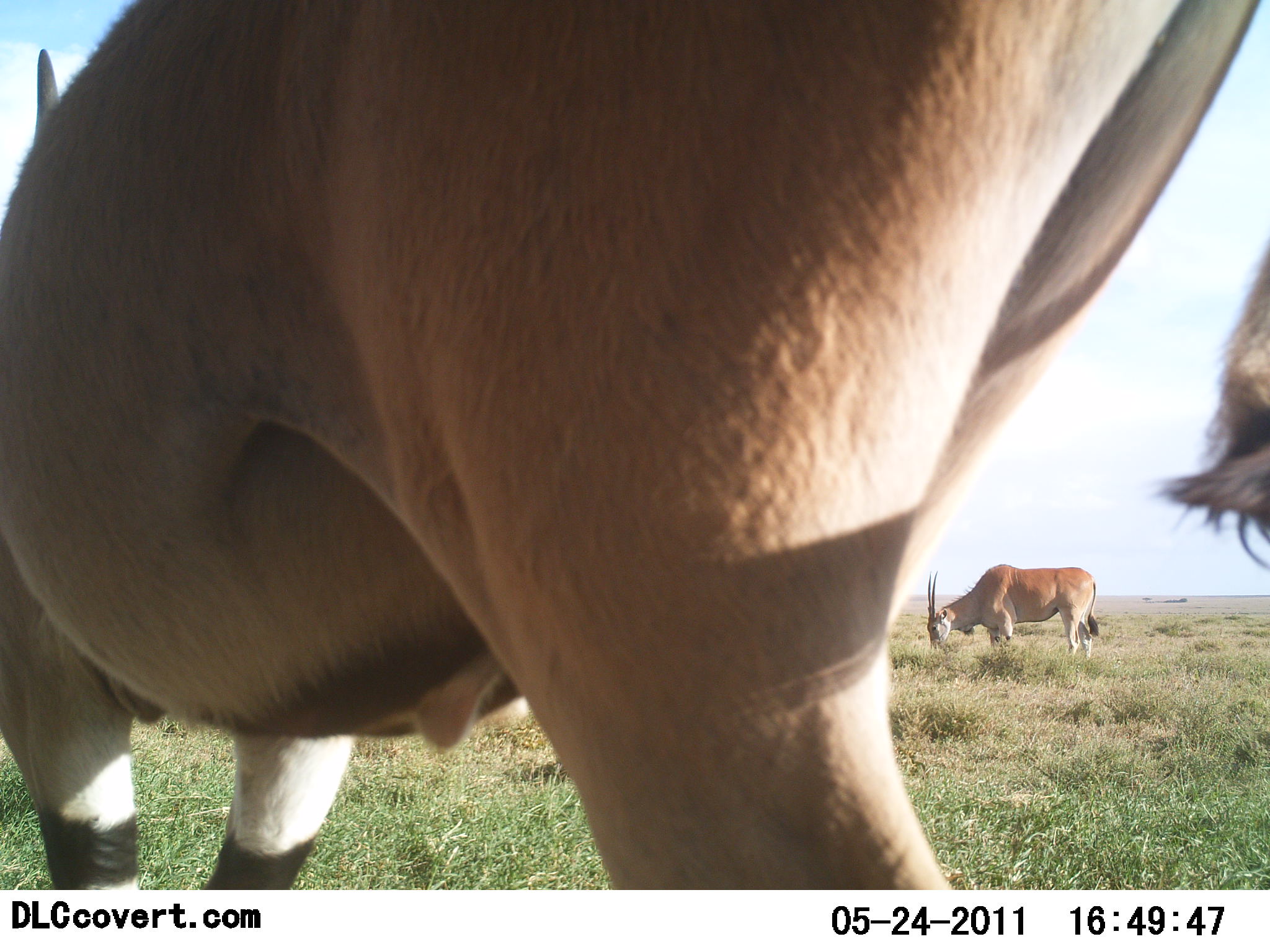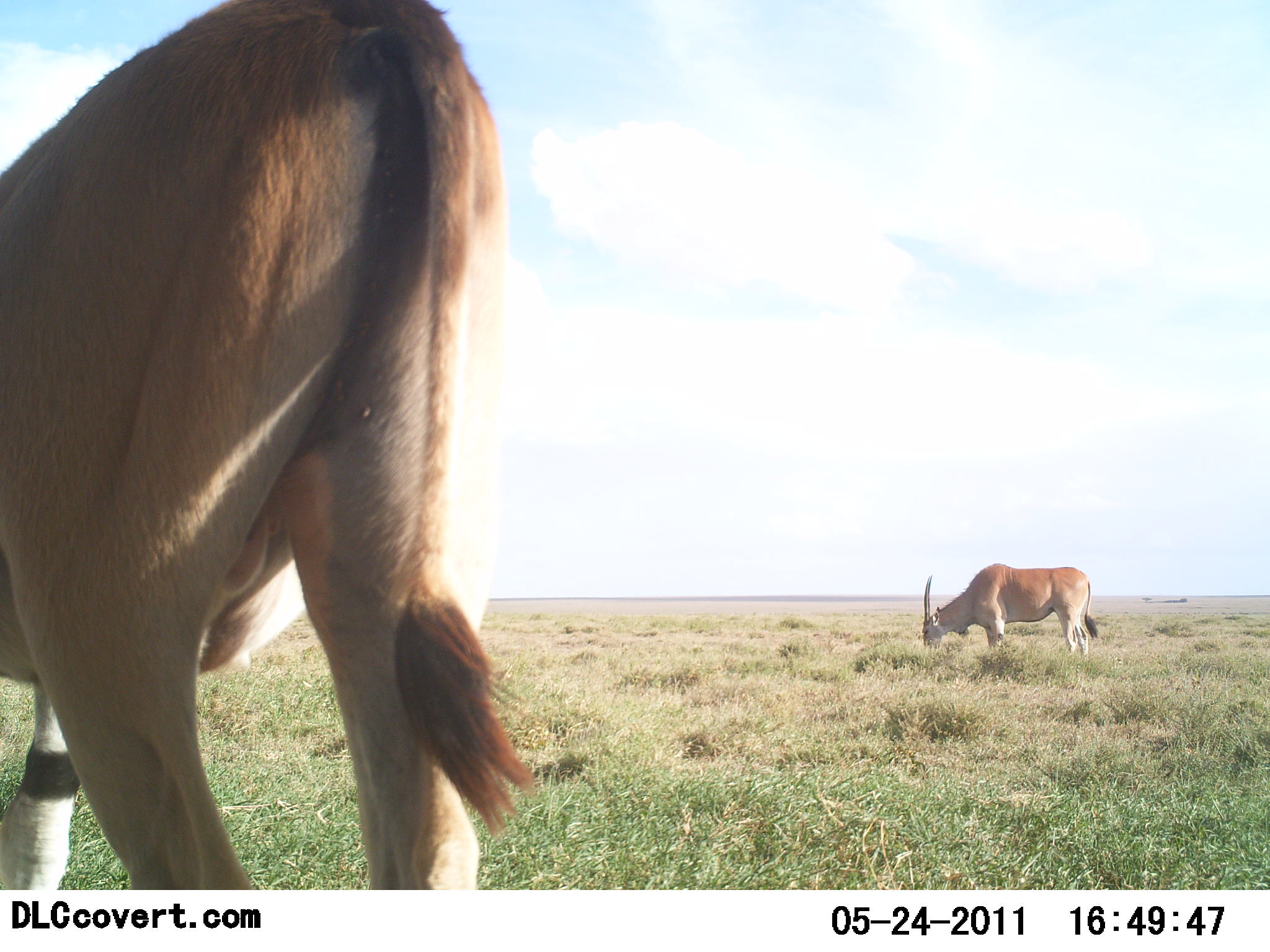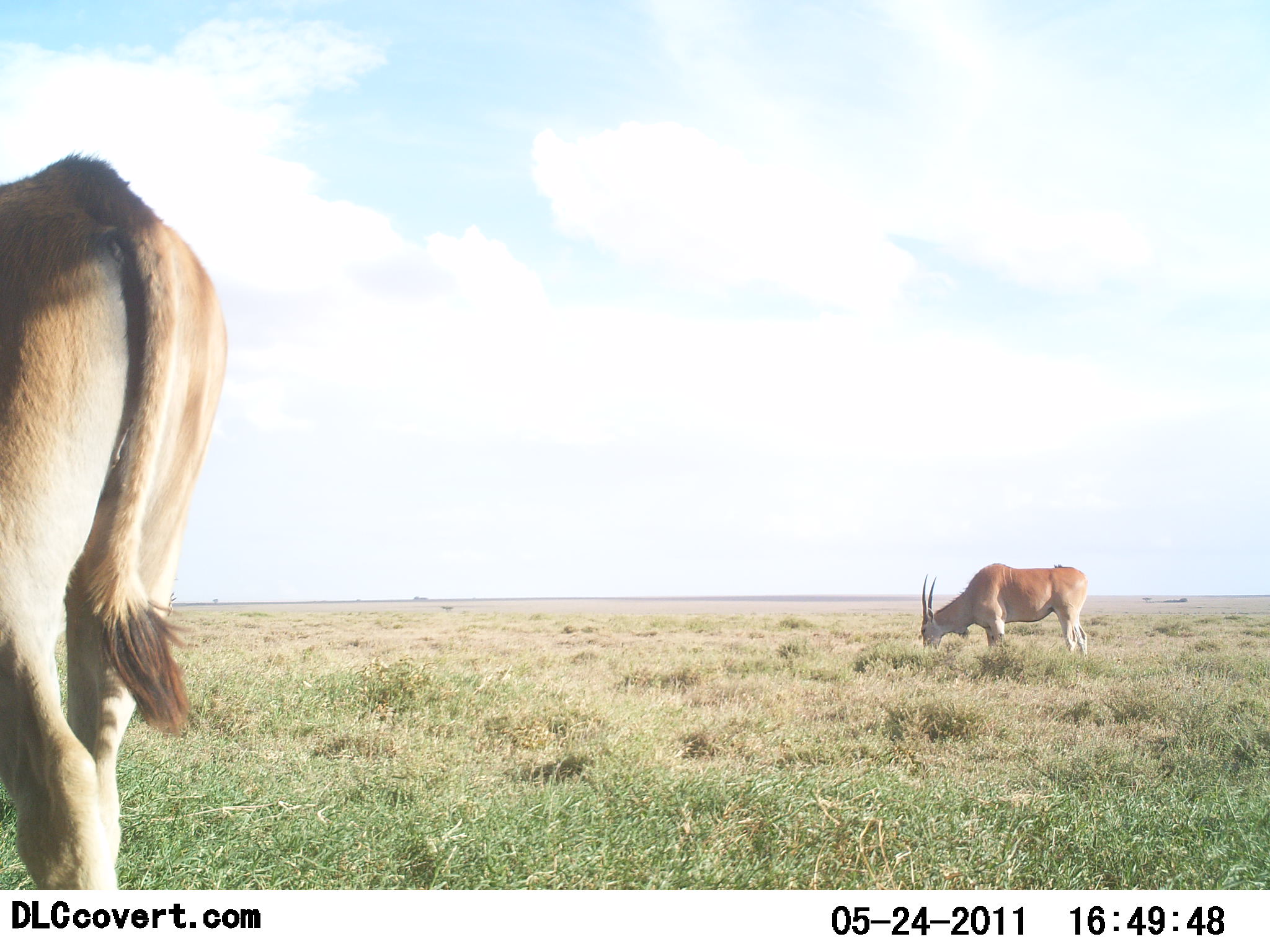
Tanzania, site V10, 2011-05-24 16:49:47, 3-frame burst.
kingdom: Animalia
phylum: Chordata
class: Mammalia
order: Artiodactyla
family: Bovidae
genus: Tragelaphus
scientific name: Tragelaphus oryx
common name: eland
Eland (Tragelaphus oryx), count 2. Behavior (volunteer vote fractions): standing 18%, resting 0%, moving 73%, interacting 0%. Young present (vote fraction): 0%. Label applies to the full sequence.